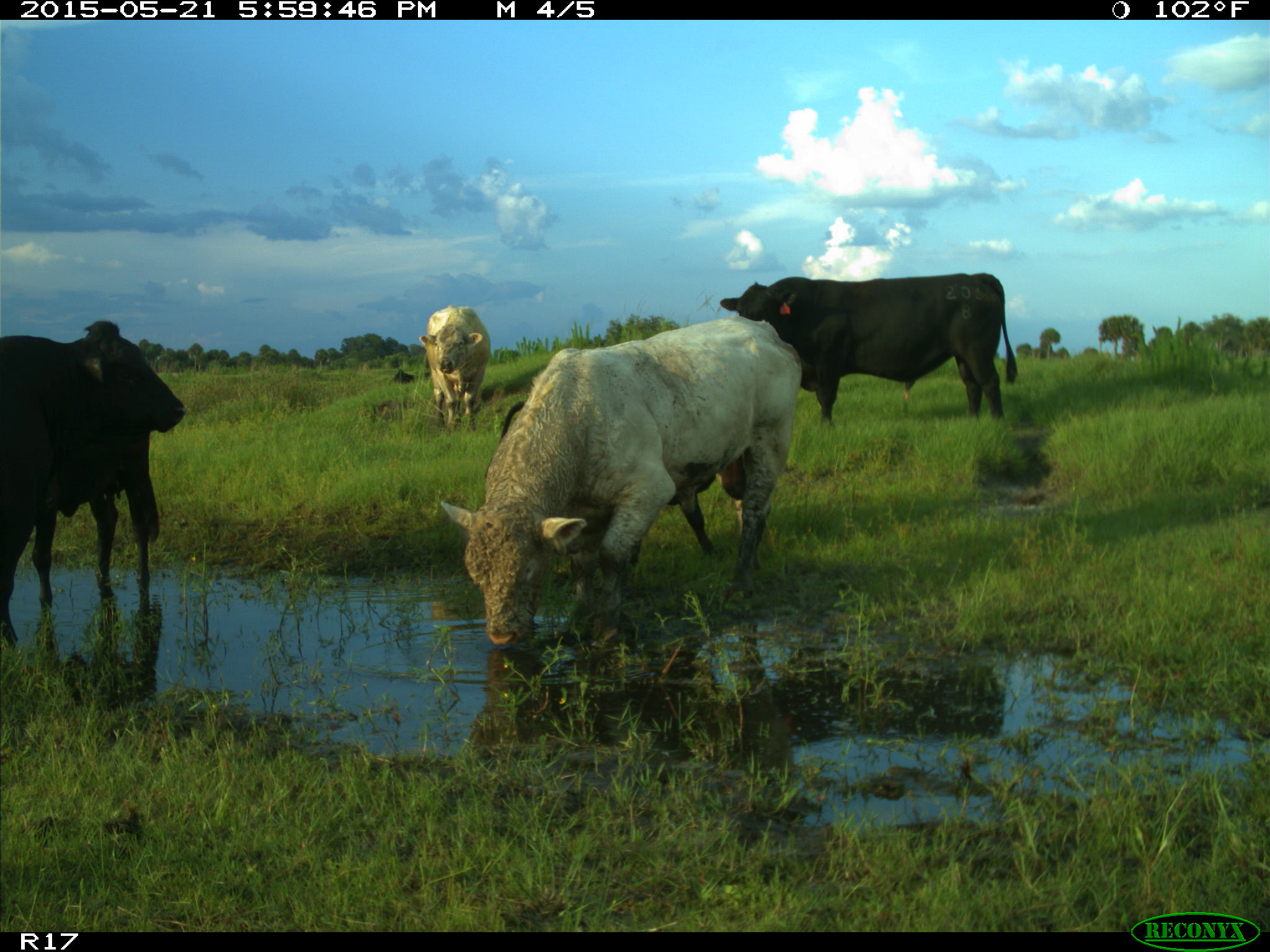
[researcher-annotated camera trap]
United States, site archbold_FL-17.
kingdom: Animalia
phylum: Chordata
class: Mammalia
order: Artiodactyla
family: Bovidae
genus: Bos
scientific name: Bos taurus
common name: domestic cow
Bos taurus (domestic cow).